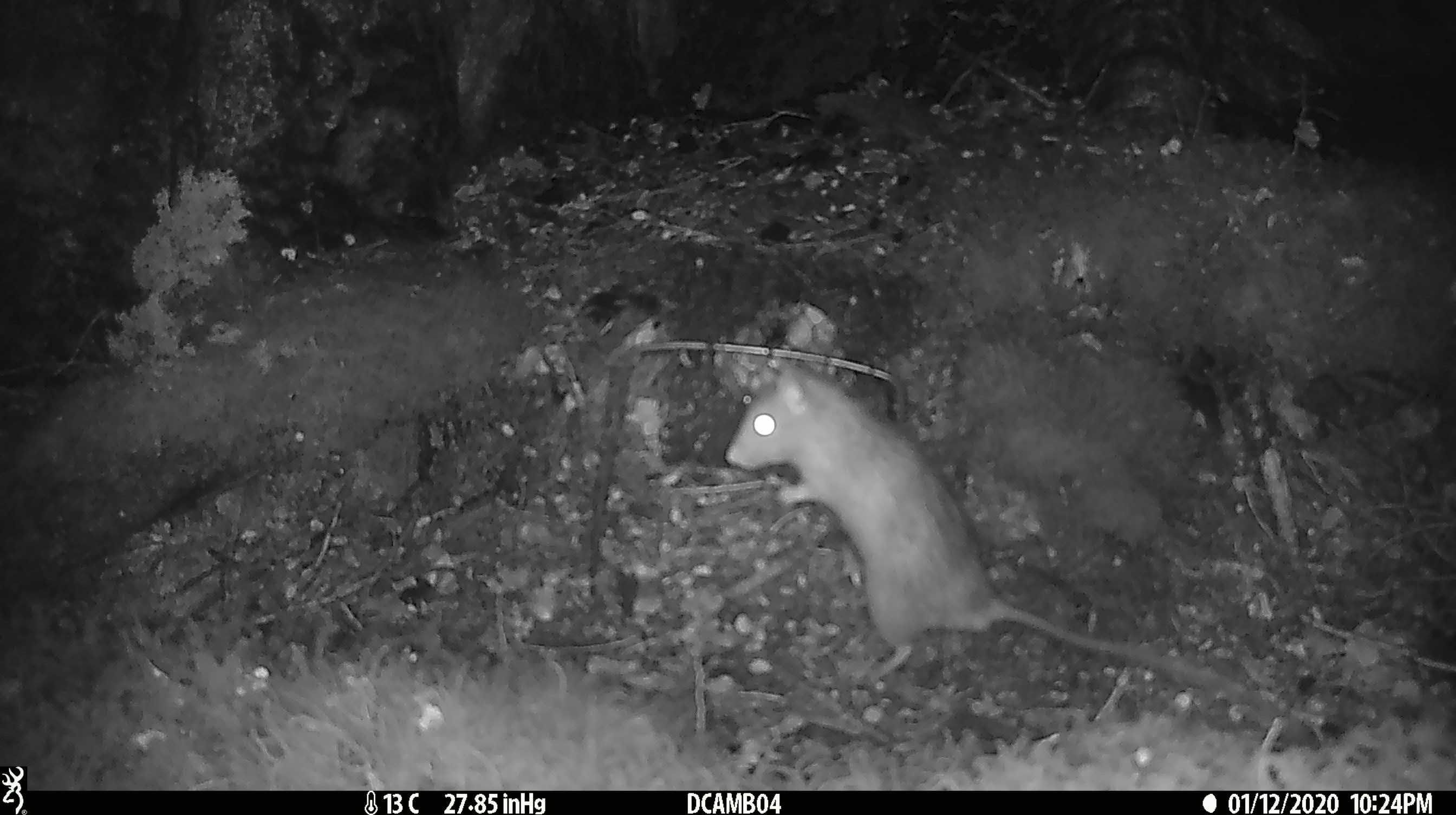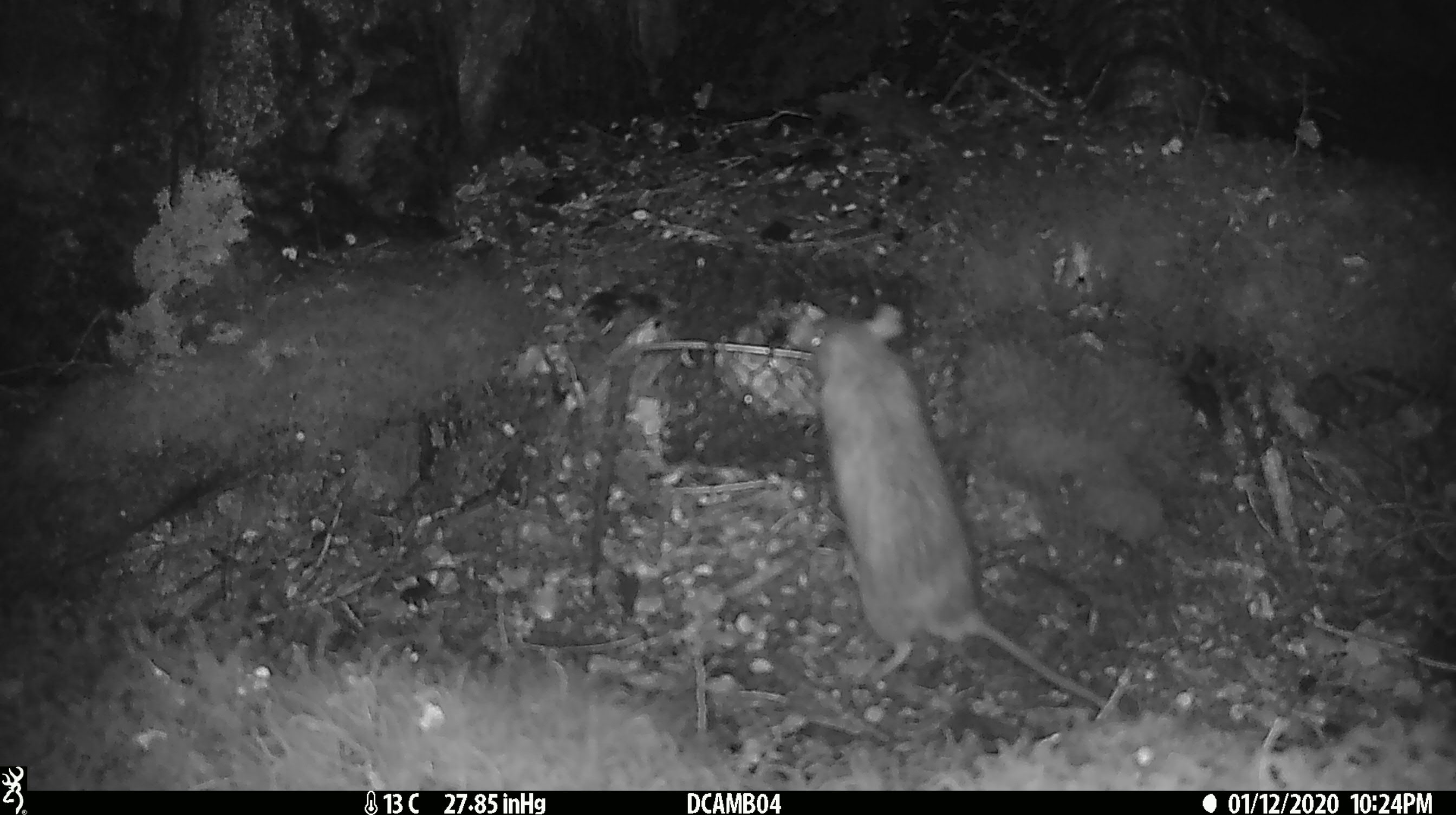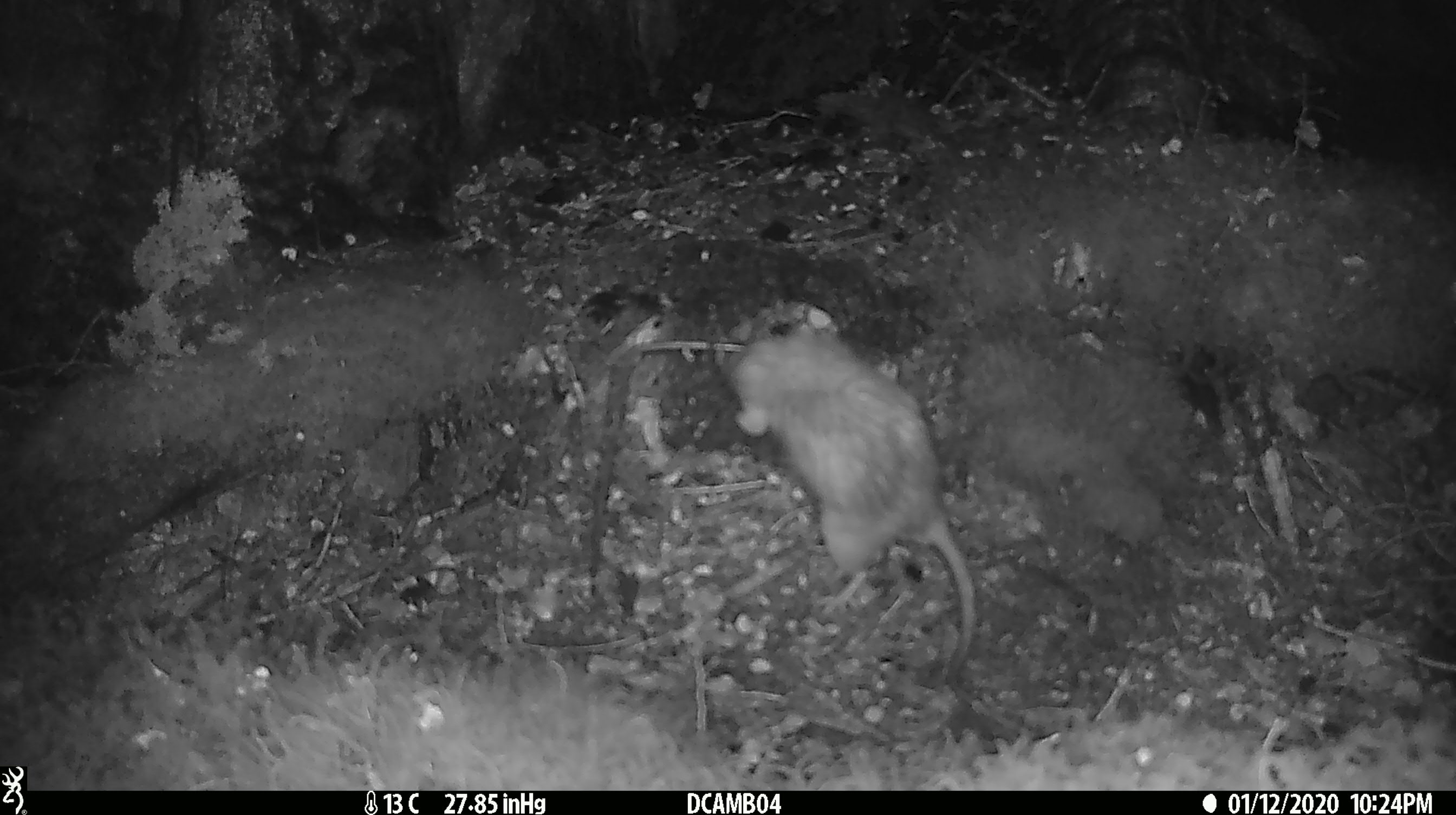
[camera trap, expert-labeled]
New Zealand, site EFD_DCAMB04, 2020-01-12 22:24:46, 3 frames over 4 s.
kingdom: Animalia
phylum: Chordata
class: Mammalia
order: Rodentia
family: Muridae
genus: Rattus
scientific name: Rattus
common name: rat